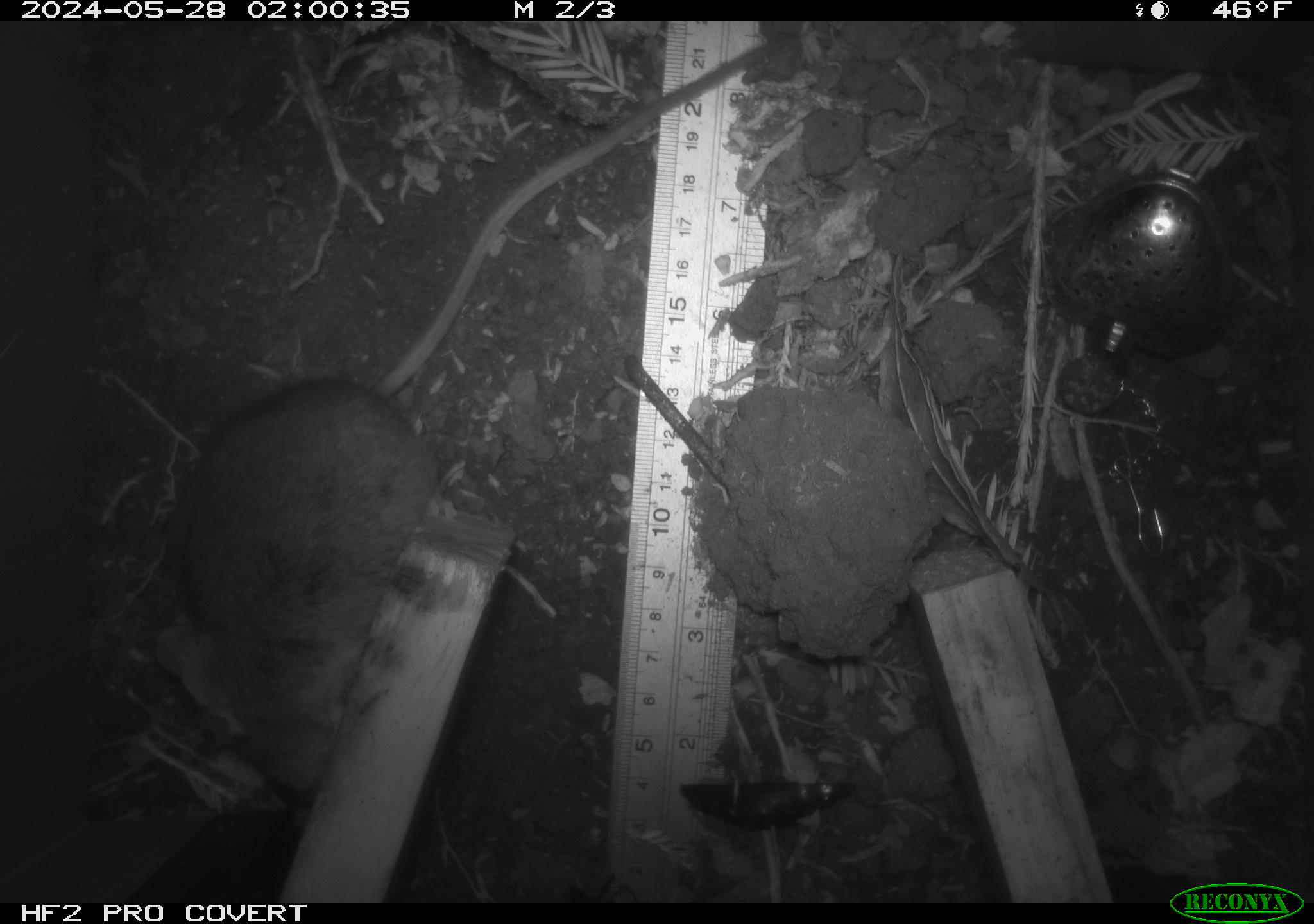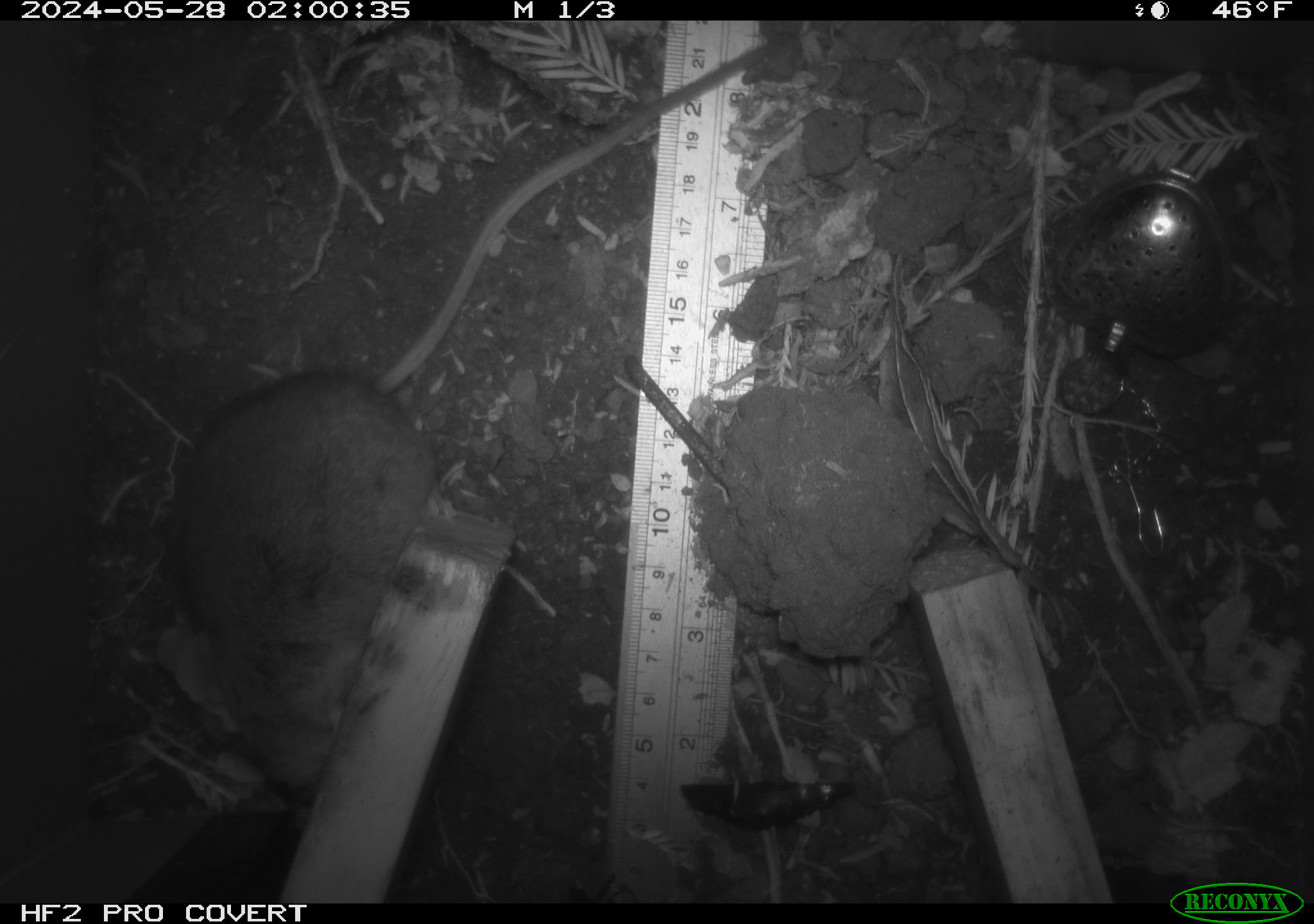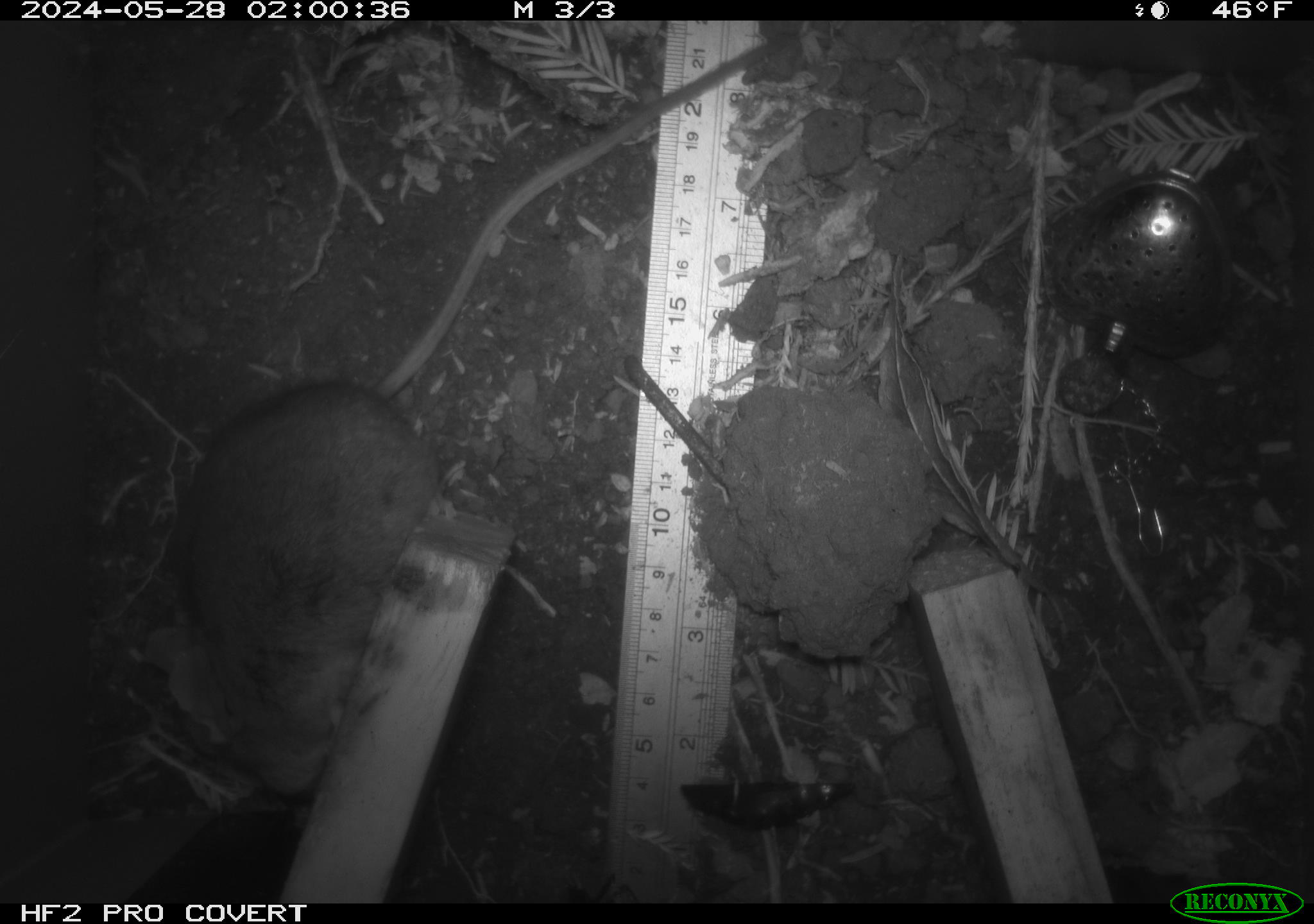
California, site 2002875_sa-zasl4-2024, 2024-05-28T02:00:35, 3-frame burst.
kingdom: Animalia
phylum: Chordata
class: Mammalia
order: Rodentia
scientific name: Rodentia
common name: rodent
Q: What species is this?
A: Rodent (Rodentia).